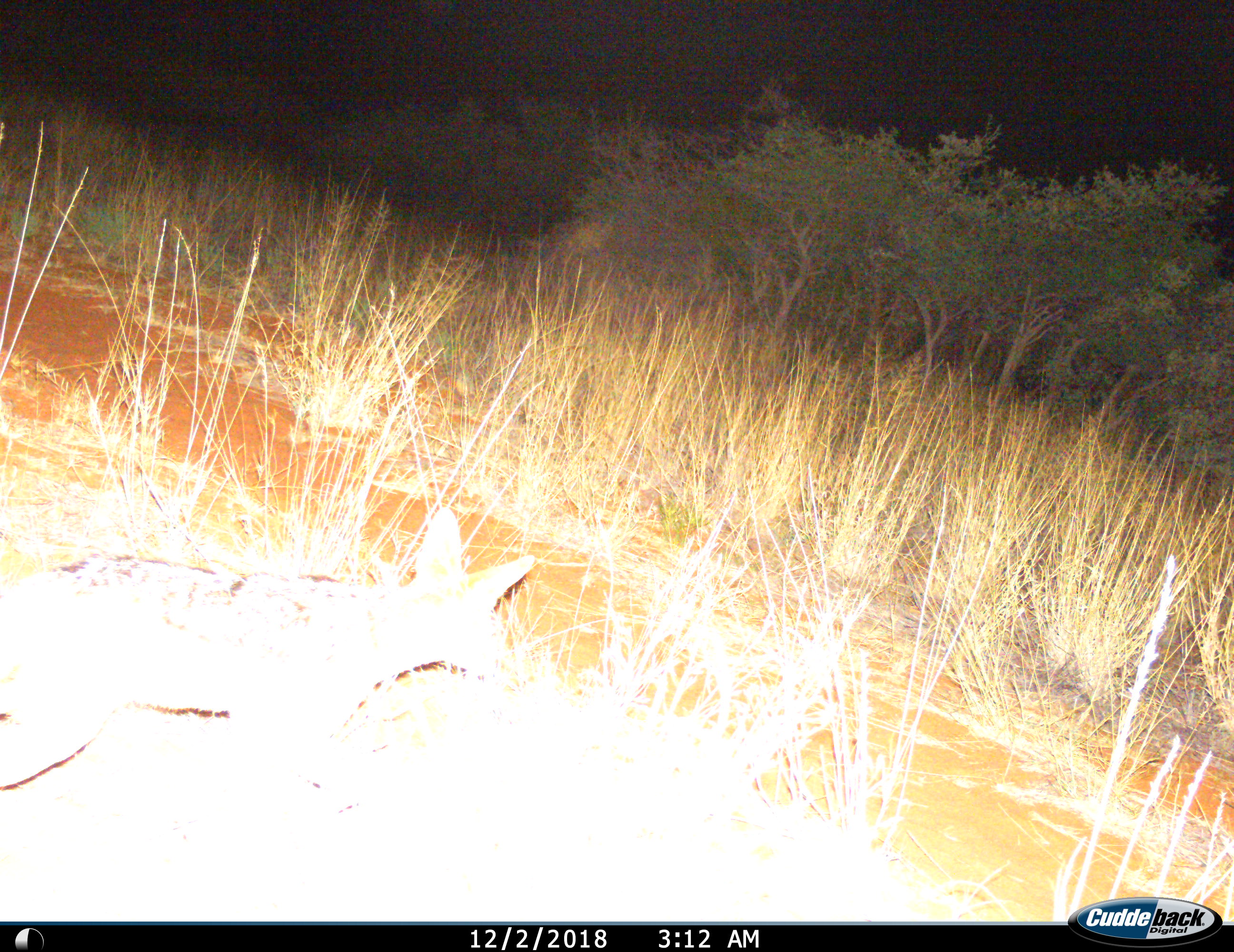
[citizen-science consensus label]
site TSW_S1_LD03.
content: unidentified animal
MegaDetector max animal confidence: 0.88